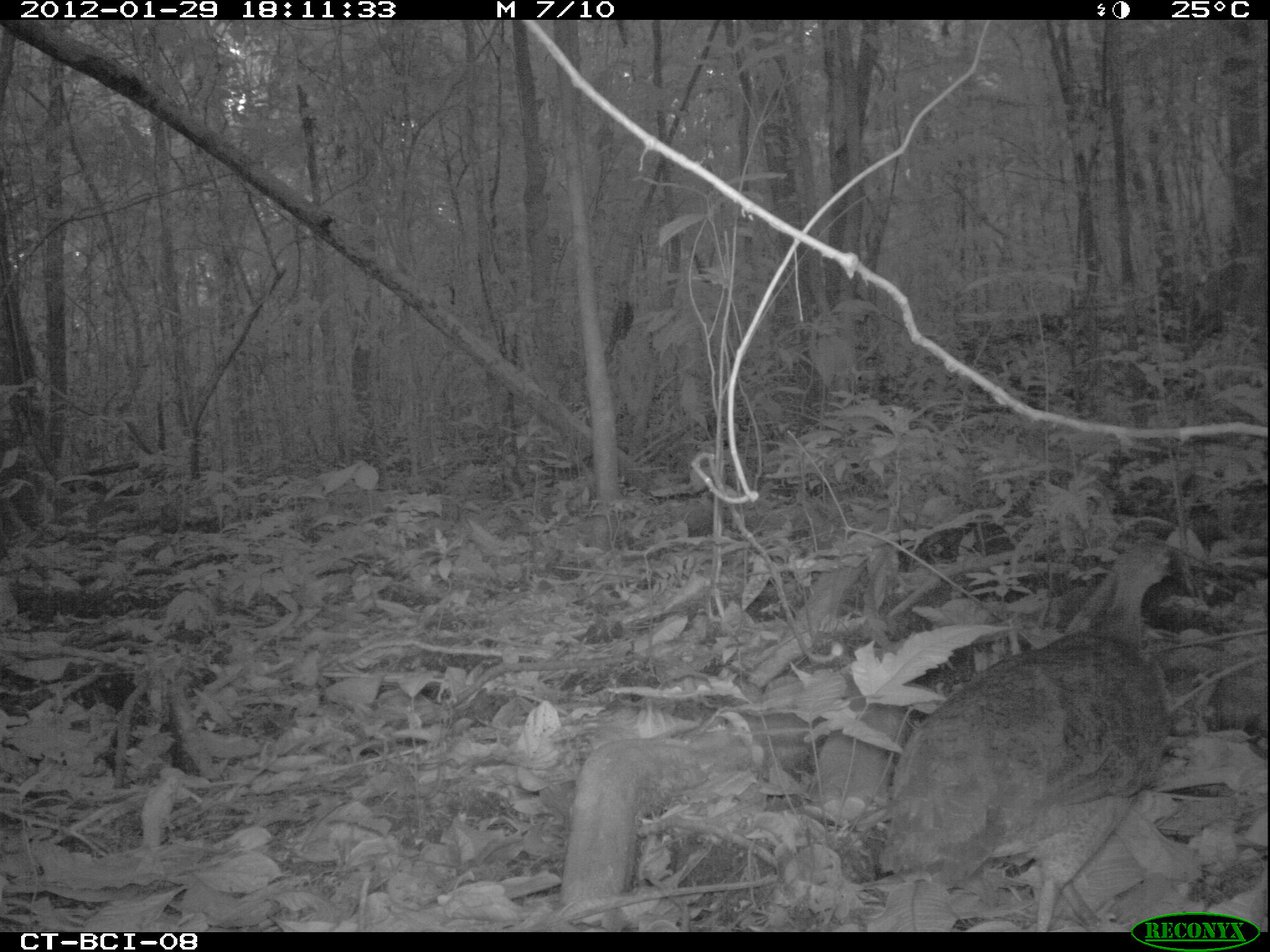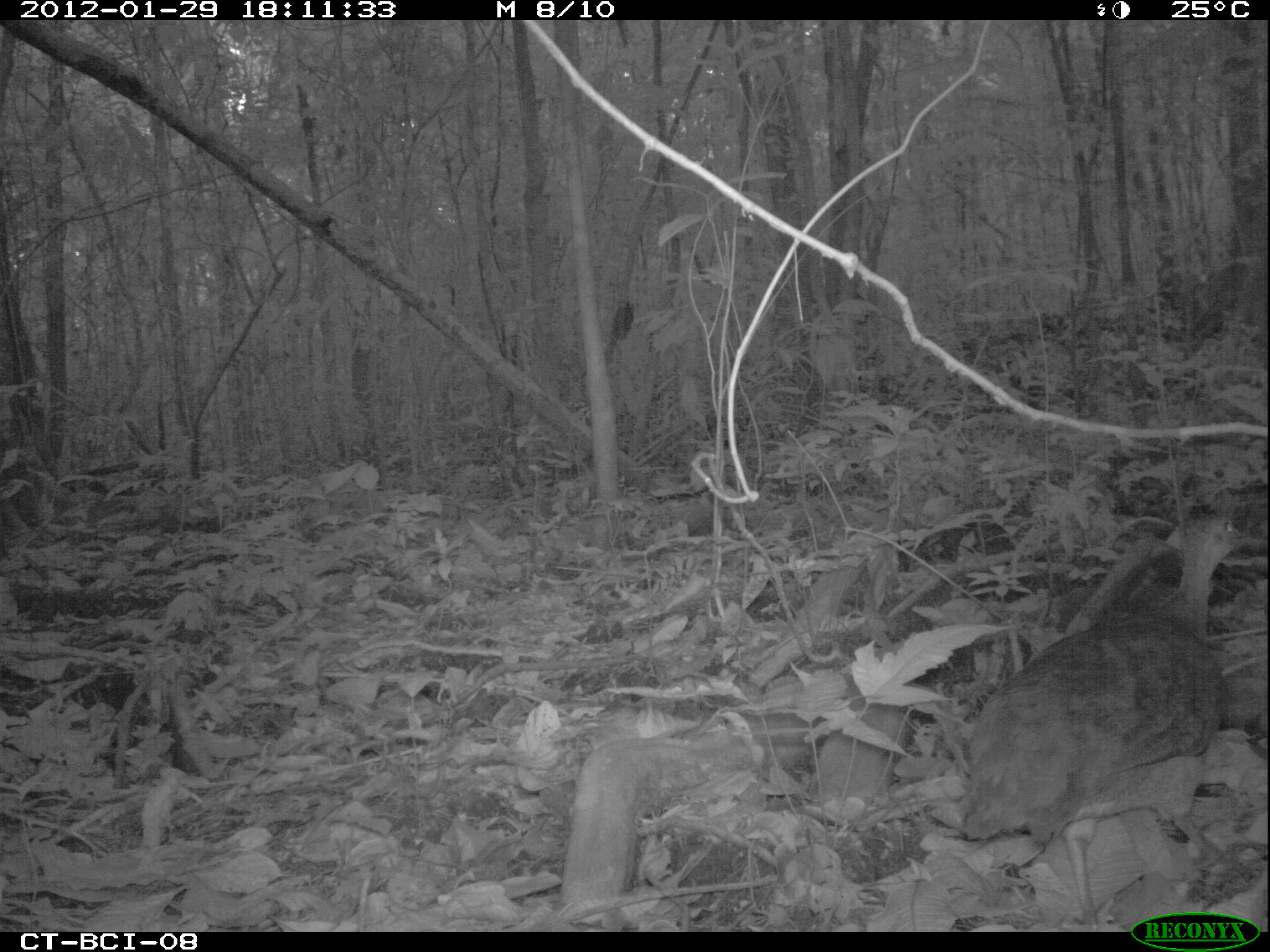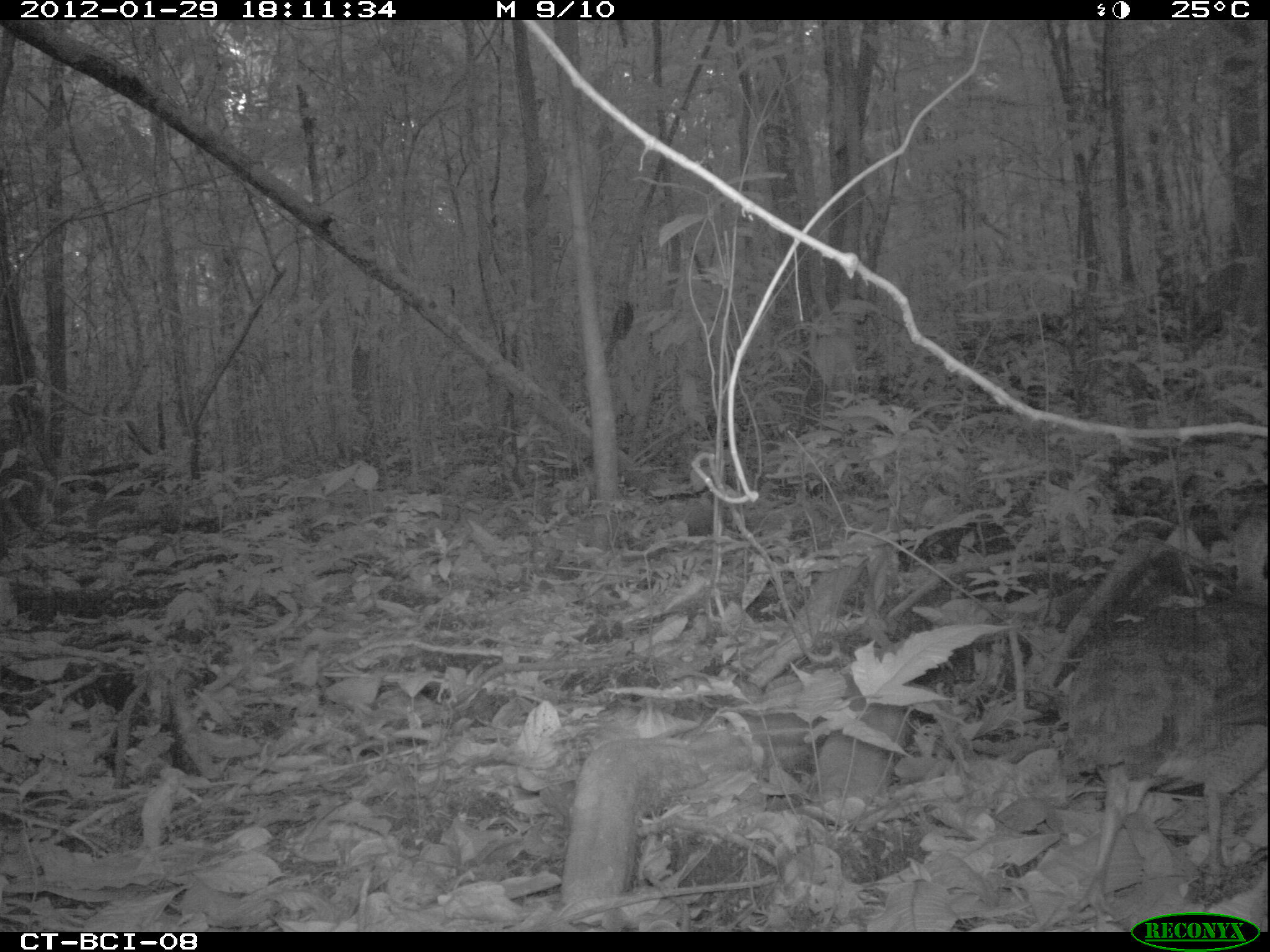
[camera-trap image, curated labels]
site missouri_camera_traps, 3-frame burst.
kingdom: Animalia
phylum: Chordata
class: Aves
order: Tinamiformes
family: Tinamidae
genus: Tinamus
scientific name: Tinamus major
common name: great tinamou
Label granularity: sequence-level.